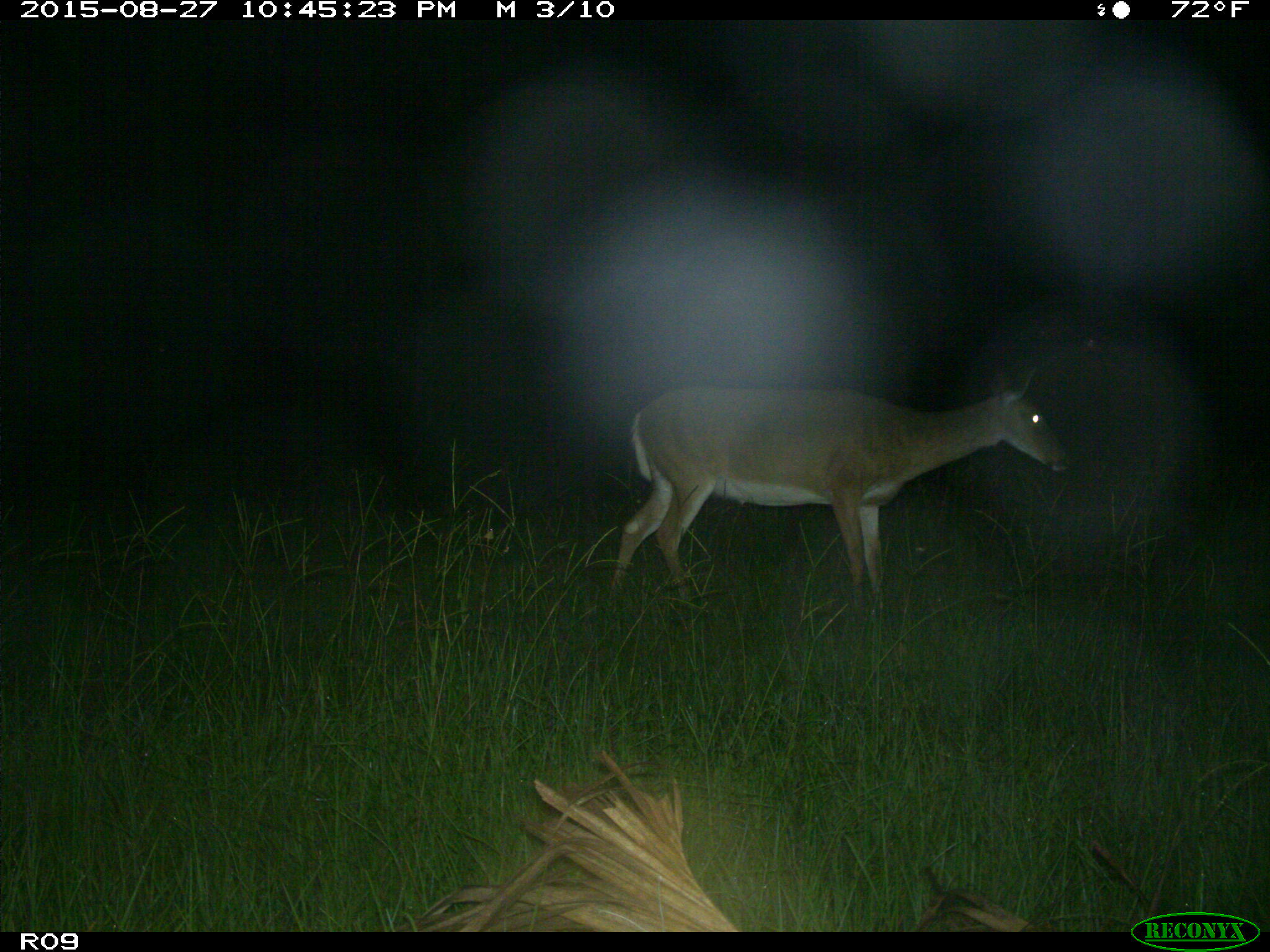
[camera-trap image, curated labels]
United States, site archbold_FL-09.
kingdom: Animalia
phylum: Chordata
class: Mammalia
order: Artiodactyla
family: Cervidae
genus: Odocoileus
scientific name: Odocoileus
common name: deer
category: unidentified deer